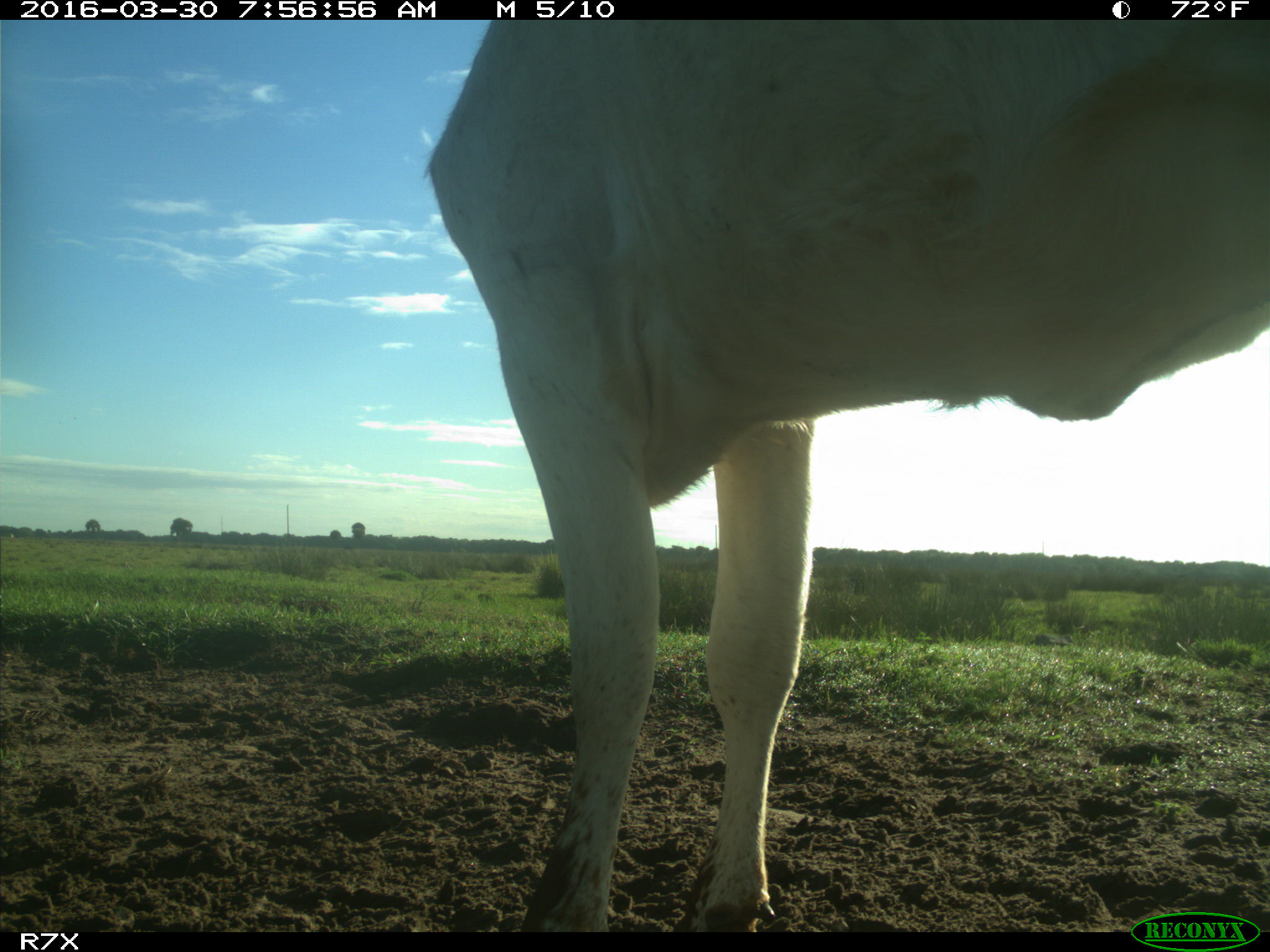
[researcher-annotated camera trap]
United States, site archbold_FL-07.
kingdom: Animalia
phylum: Chordata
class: Mammalia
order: Artiodactyla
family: Bovidae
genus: Bos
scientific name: Bos taurus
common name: domestic cow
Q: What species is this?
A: Bos taurus (domestic cow).